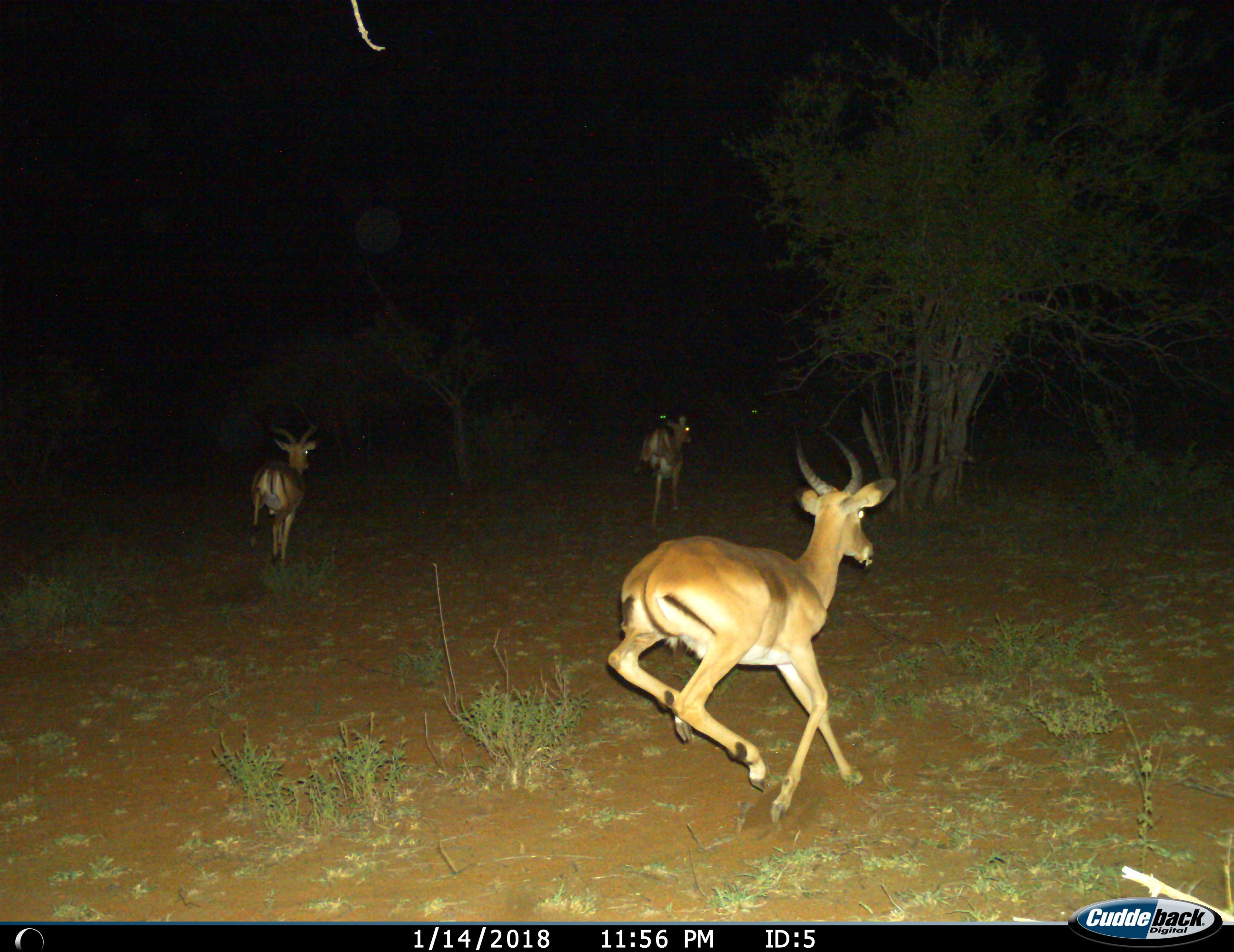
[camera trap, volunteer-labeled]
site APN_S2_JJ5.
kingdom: Animalia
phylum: Chordata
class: Mammalia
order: Artiodactyla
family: Bovidae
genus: Aepyceros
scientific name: Aepyceros melampus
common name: impala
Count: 3.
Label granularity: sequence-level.